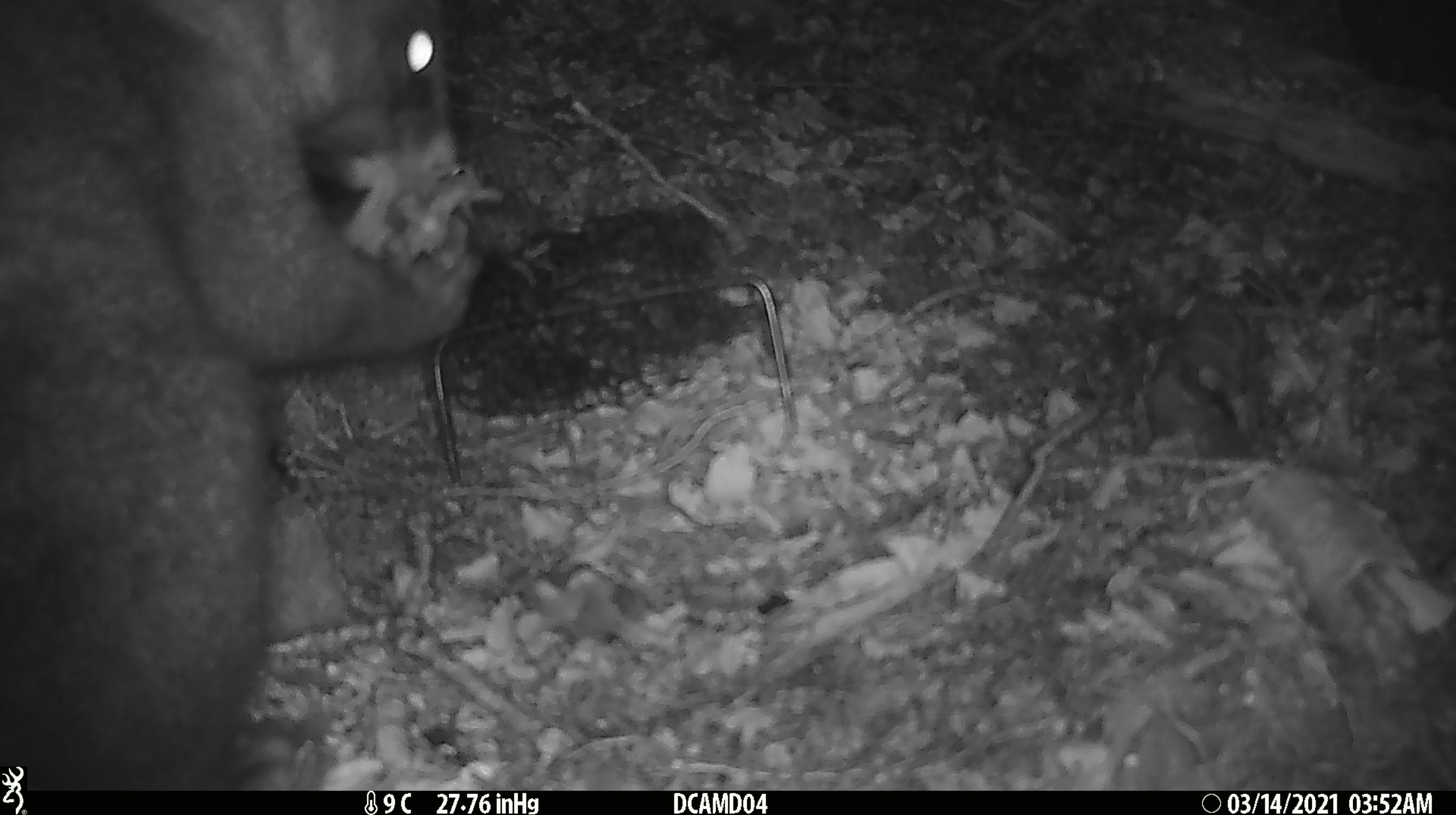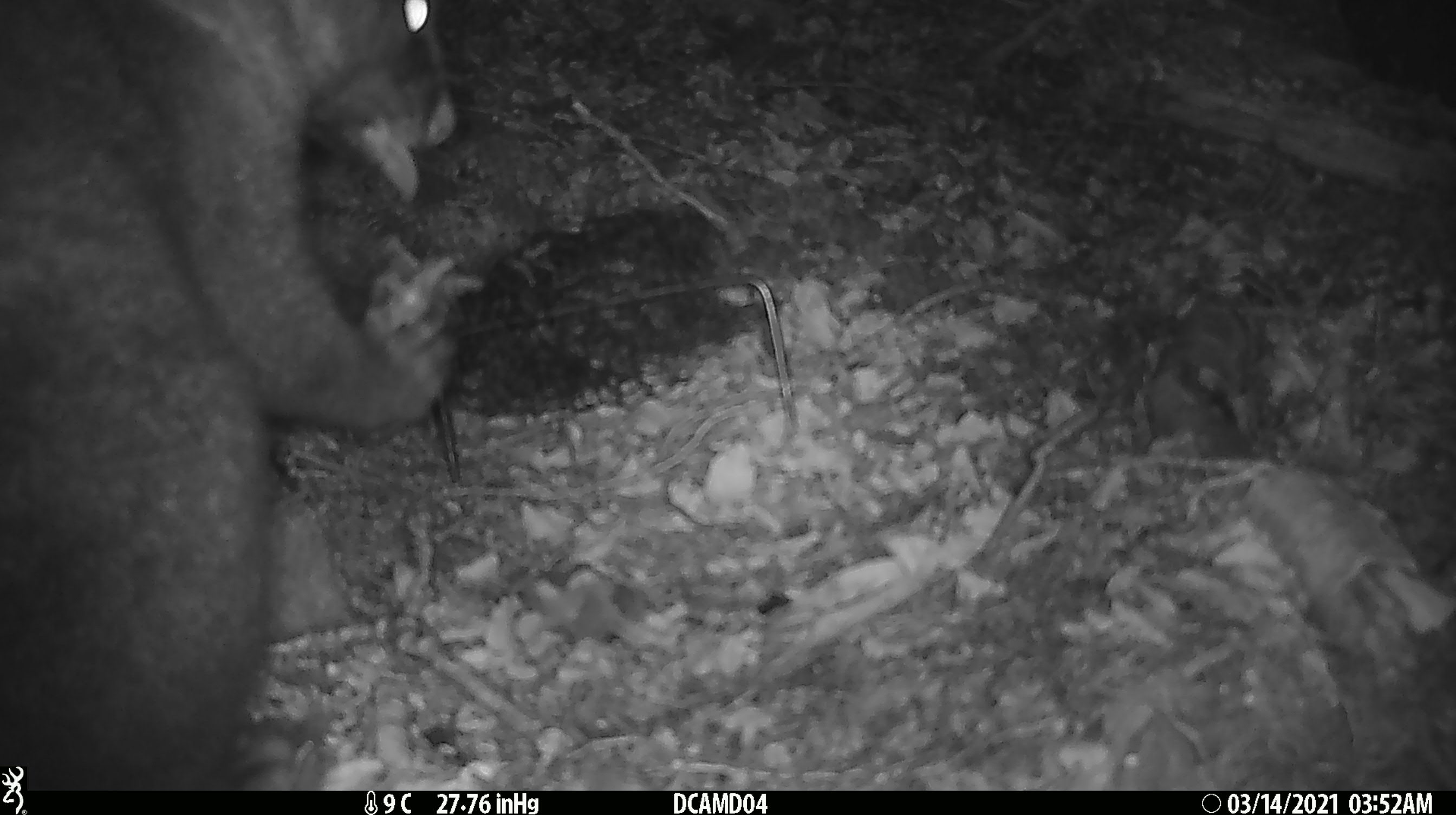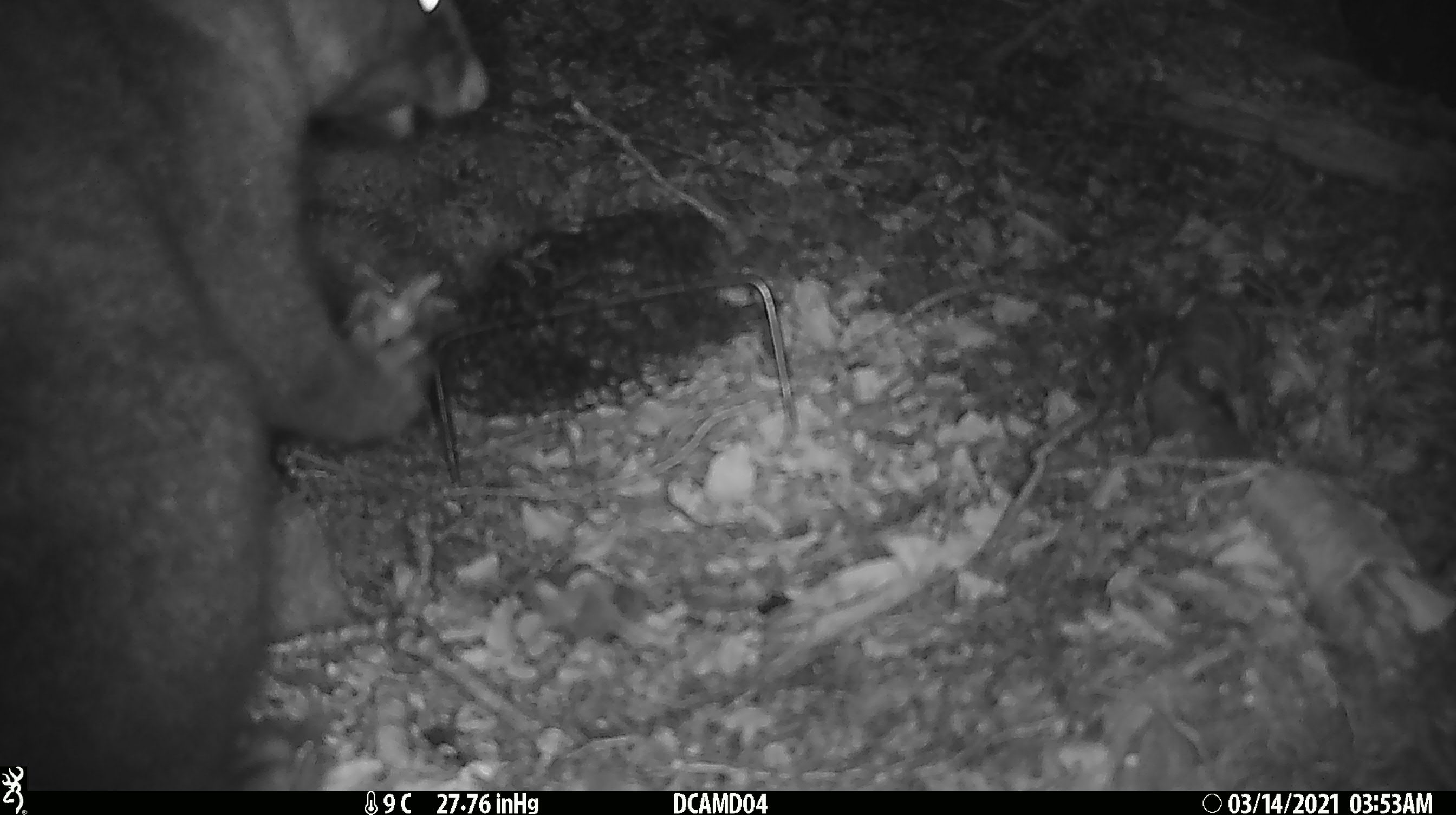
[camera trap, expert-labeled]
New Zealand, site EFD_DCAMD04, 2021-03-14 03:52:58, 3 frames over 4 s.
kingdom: Animalia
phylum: Chordata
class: Mammalia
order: Diprotodontia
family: Phalangeridae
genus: Trichosurus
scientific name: Trichosurus vulpecula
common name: common brushtail possum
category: possum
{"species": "possum (common brushtail possum) (Trichosurus vulpecula)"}